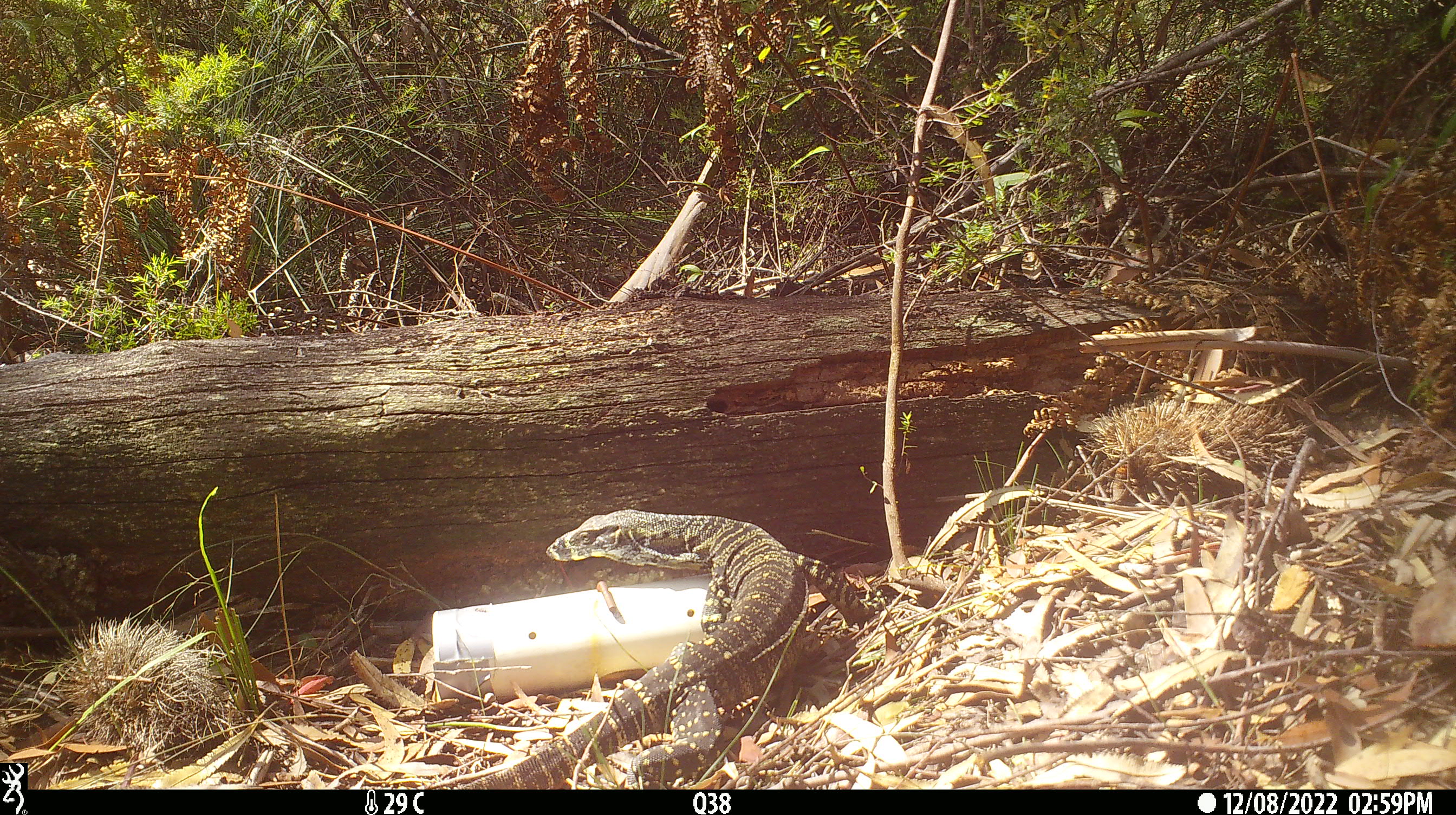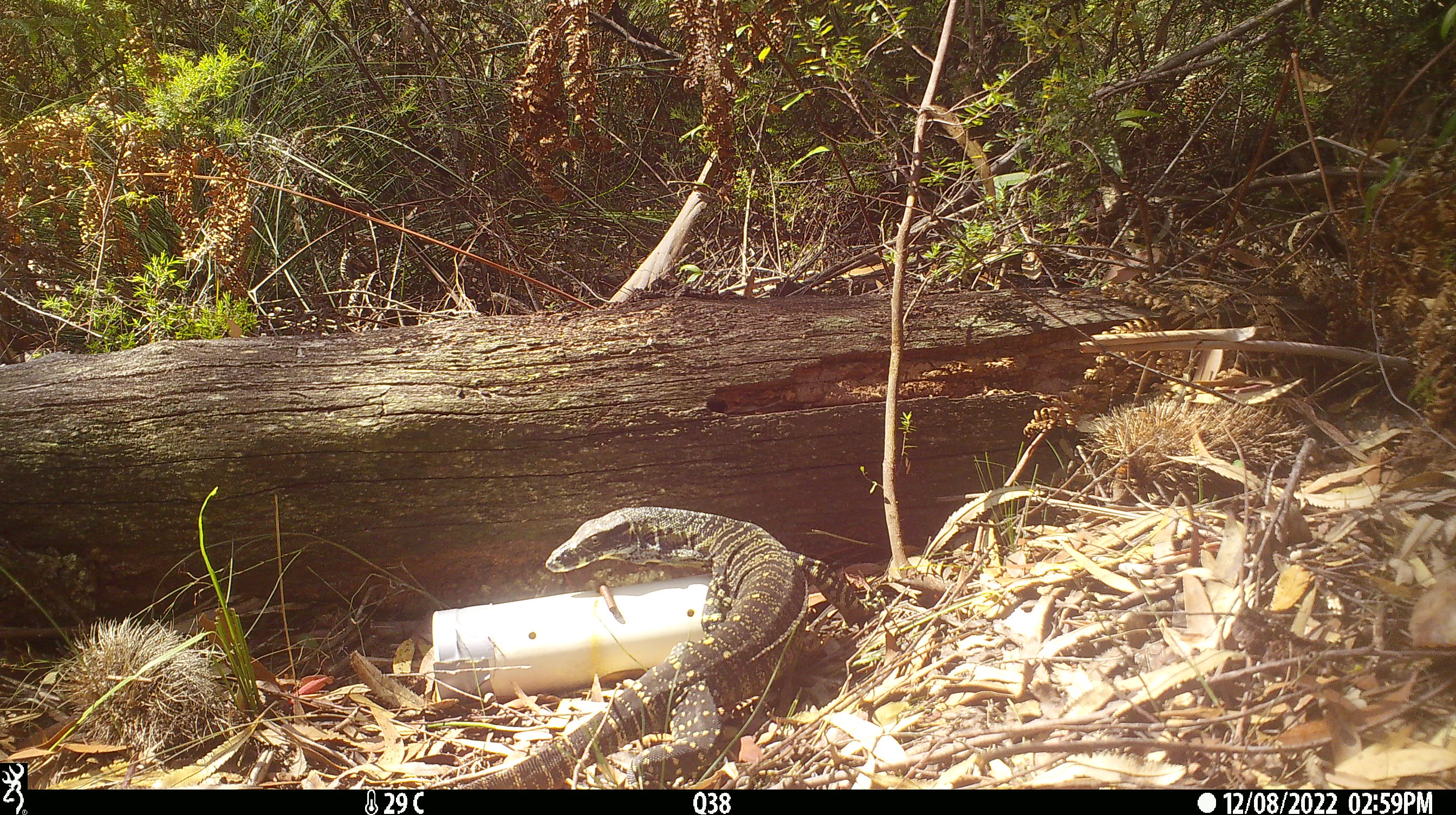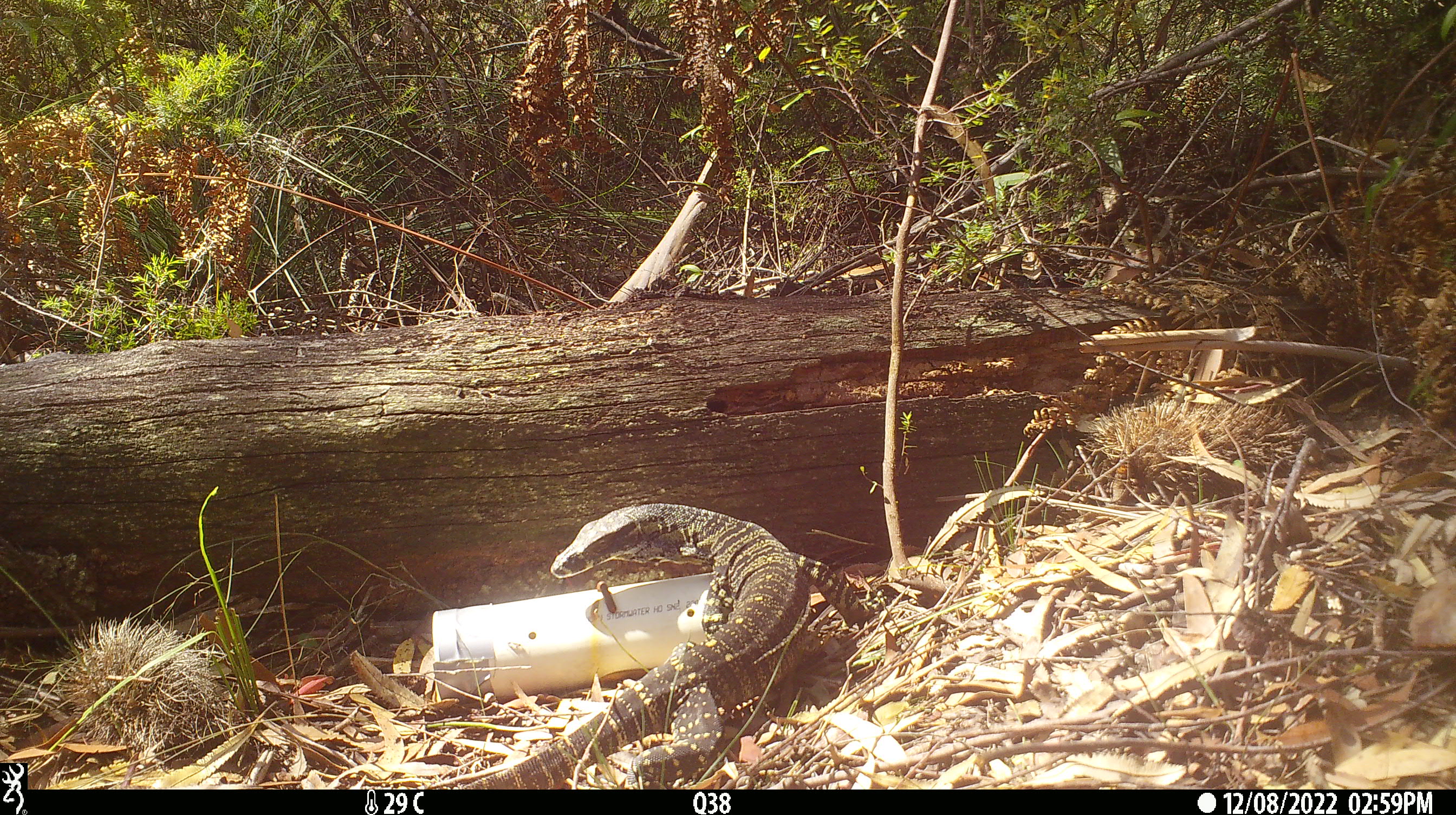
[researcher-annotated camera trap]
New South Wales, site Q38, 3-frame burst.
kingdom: Animalia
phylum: Chordata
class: Reptilia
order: Squamata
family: Varanidae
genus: Varanus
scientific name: Varanus varius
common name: lace monitor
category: goanna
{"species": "goanna (lace monitor) (Varanus varius)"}